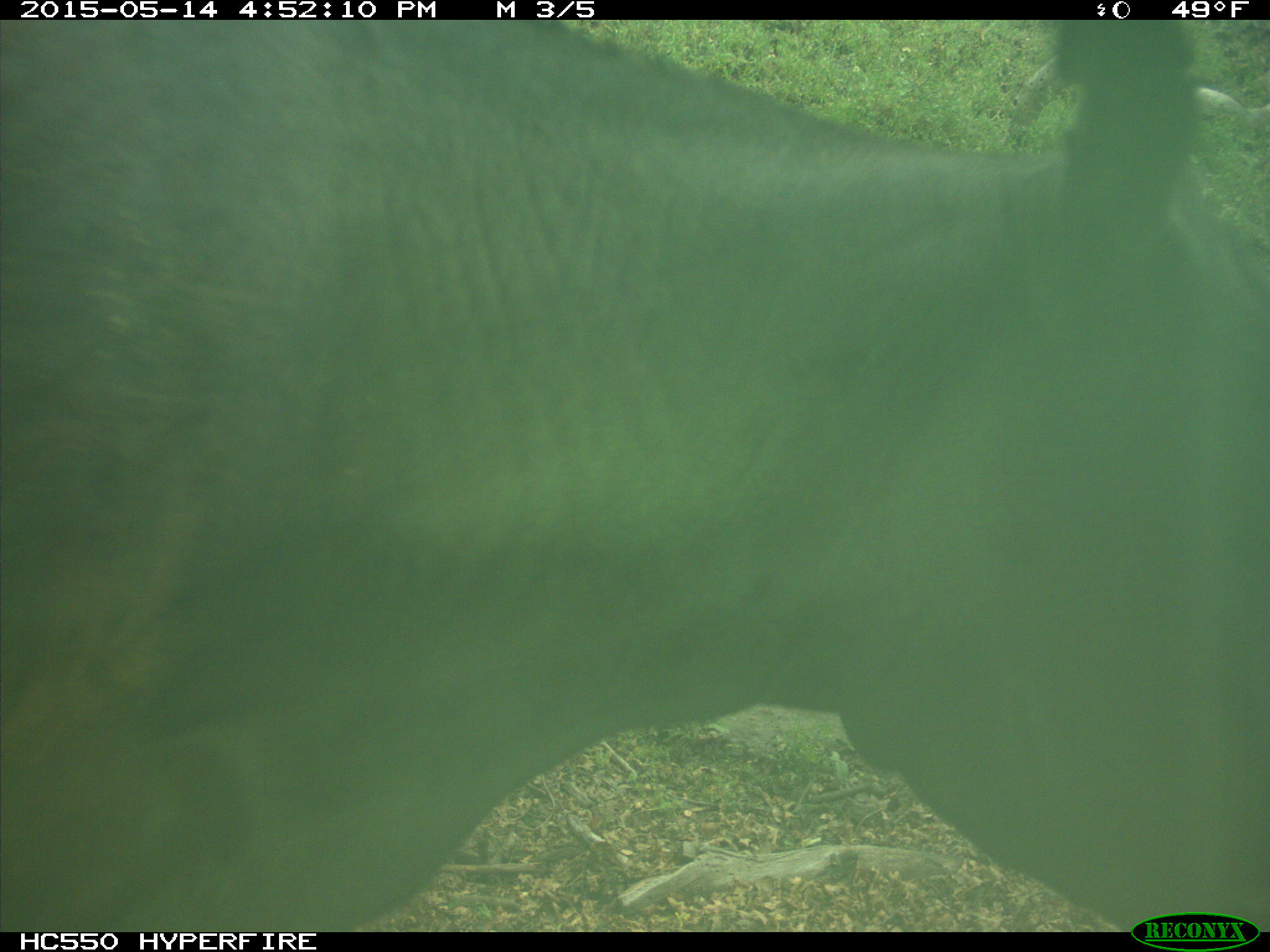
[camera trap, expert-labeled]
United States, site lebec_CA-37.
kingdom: Animalia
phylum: Chordata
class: Mammalia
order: Artiodactyla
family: Bovidae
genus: Bos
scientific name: Bos taurus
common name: domestic cow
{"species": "Bos taurus (domestic cow)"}